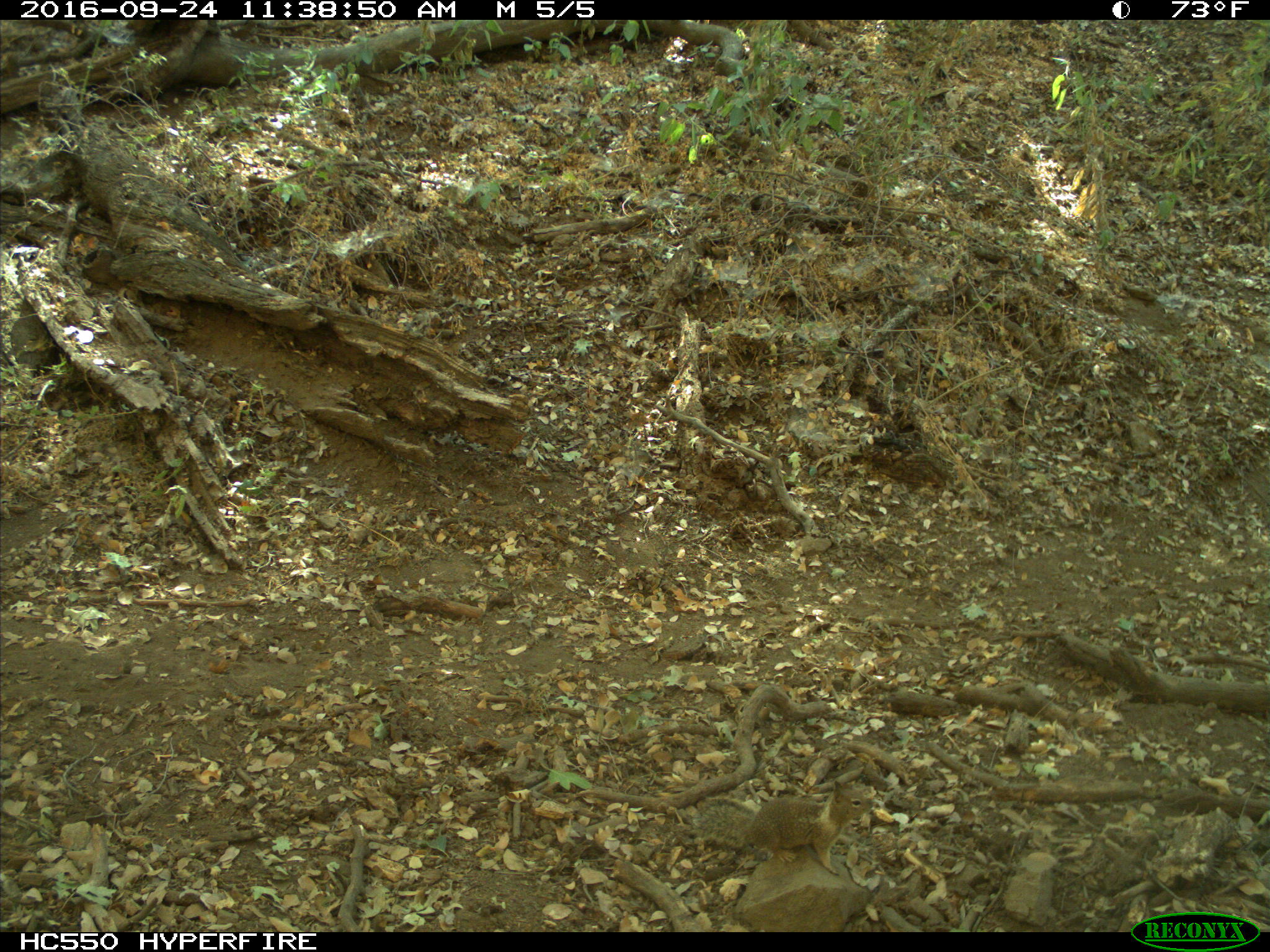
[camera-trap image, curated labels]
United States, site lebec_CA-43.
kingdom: Animalia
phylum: Chordata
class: Mammalia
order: Rodentia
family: Sciuridae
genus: Otospermophilus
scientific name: Otospermophilus beecheyi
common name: california ground squirrel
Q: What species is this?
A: Otospermophilus beecheyi (california ground squirrel).